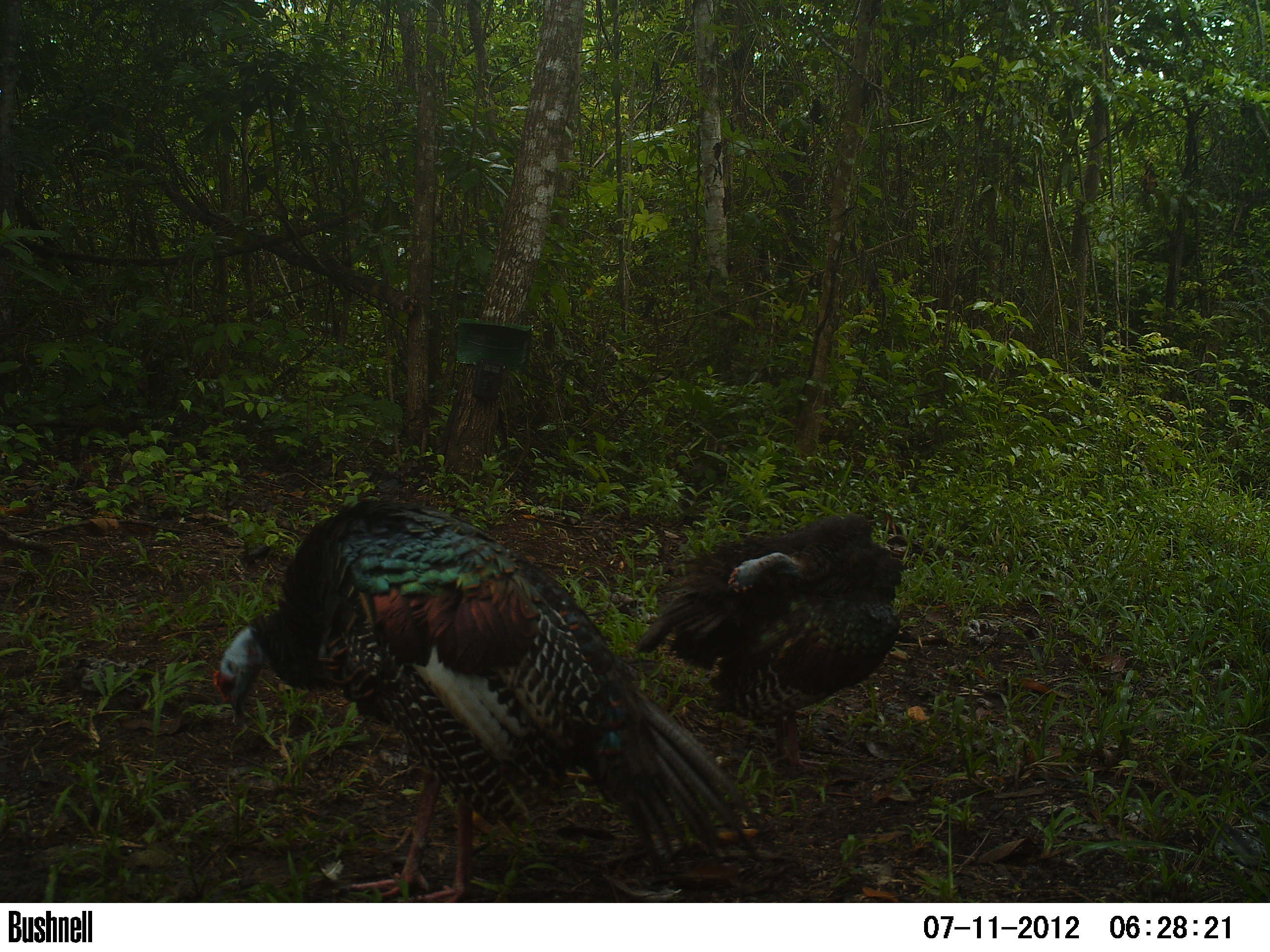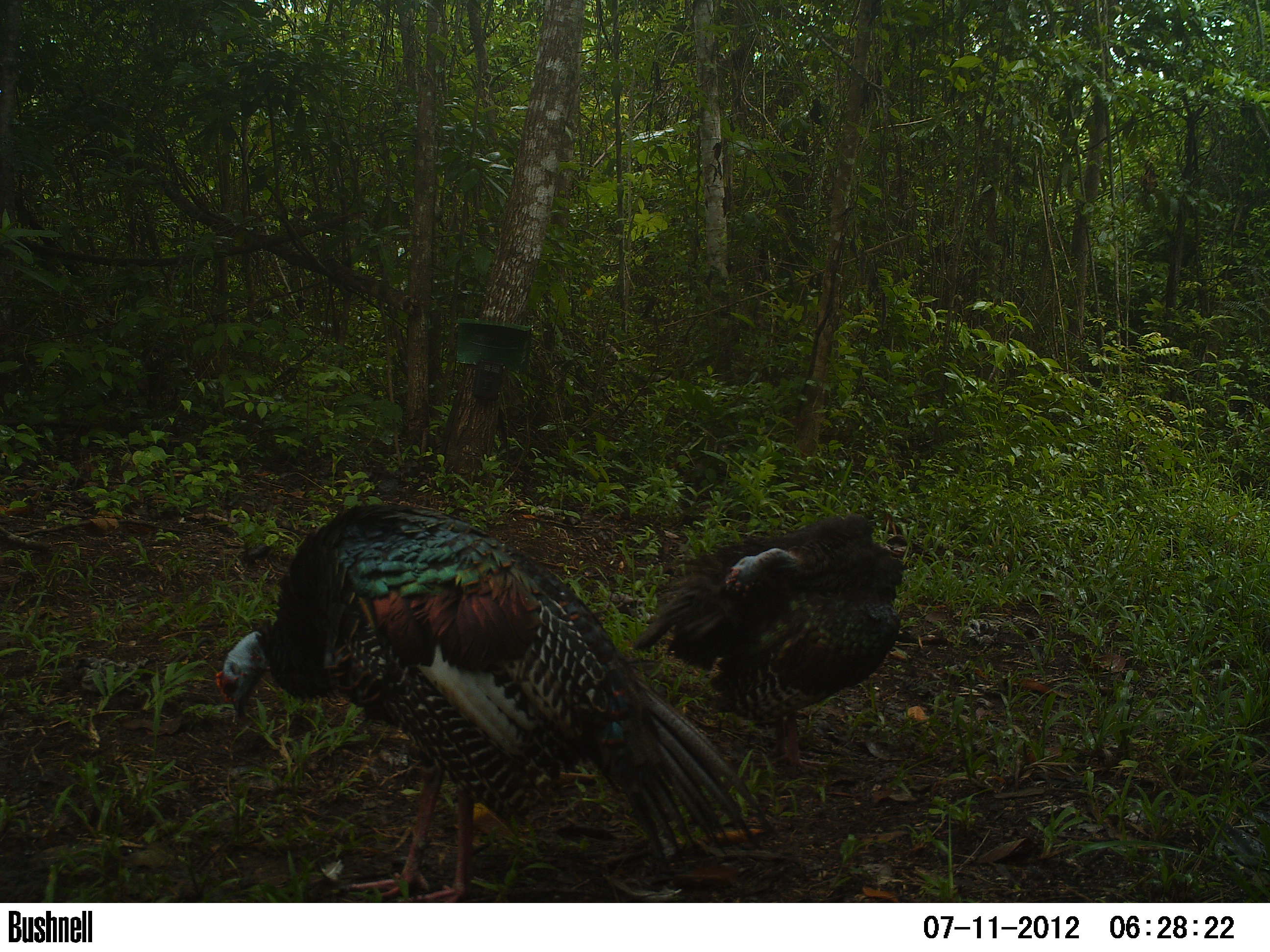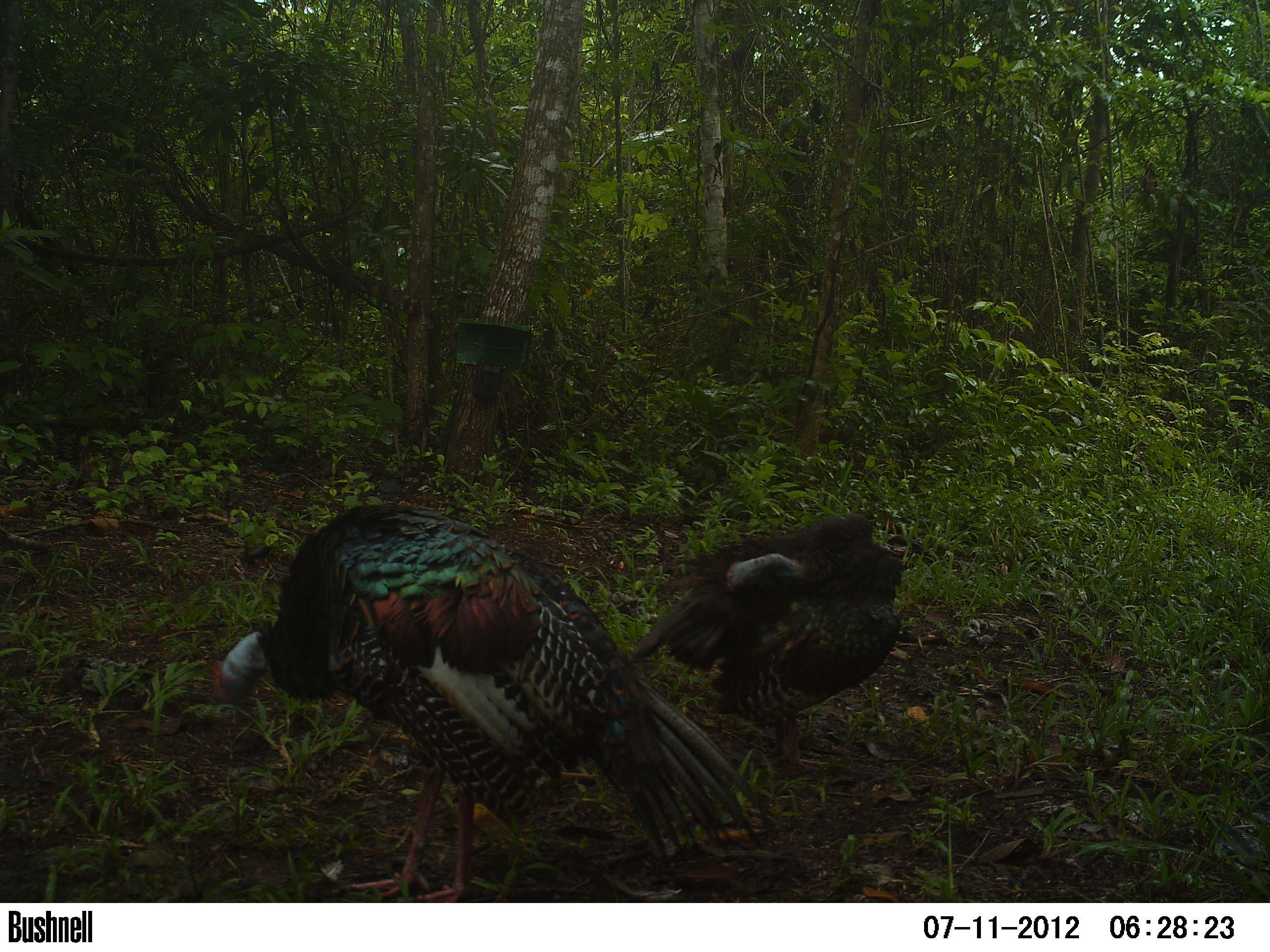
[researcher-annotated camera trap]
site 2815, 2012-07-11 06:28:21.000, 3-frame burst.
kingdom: Animalia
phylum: Chordata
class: Aves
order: Galliformes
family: Phasianidae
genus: Meleagris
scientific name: Meleagris ocellata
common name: ocellated turkey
Meleagris ocellata (ocellated turkey), count 2, age adult.